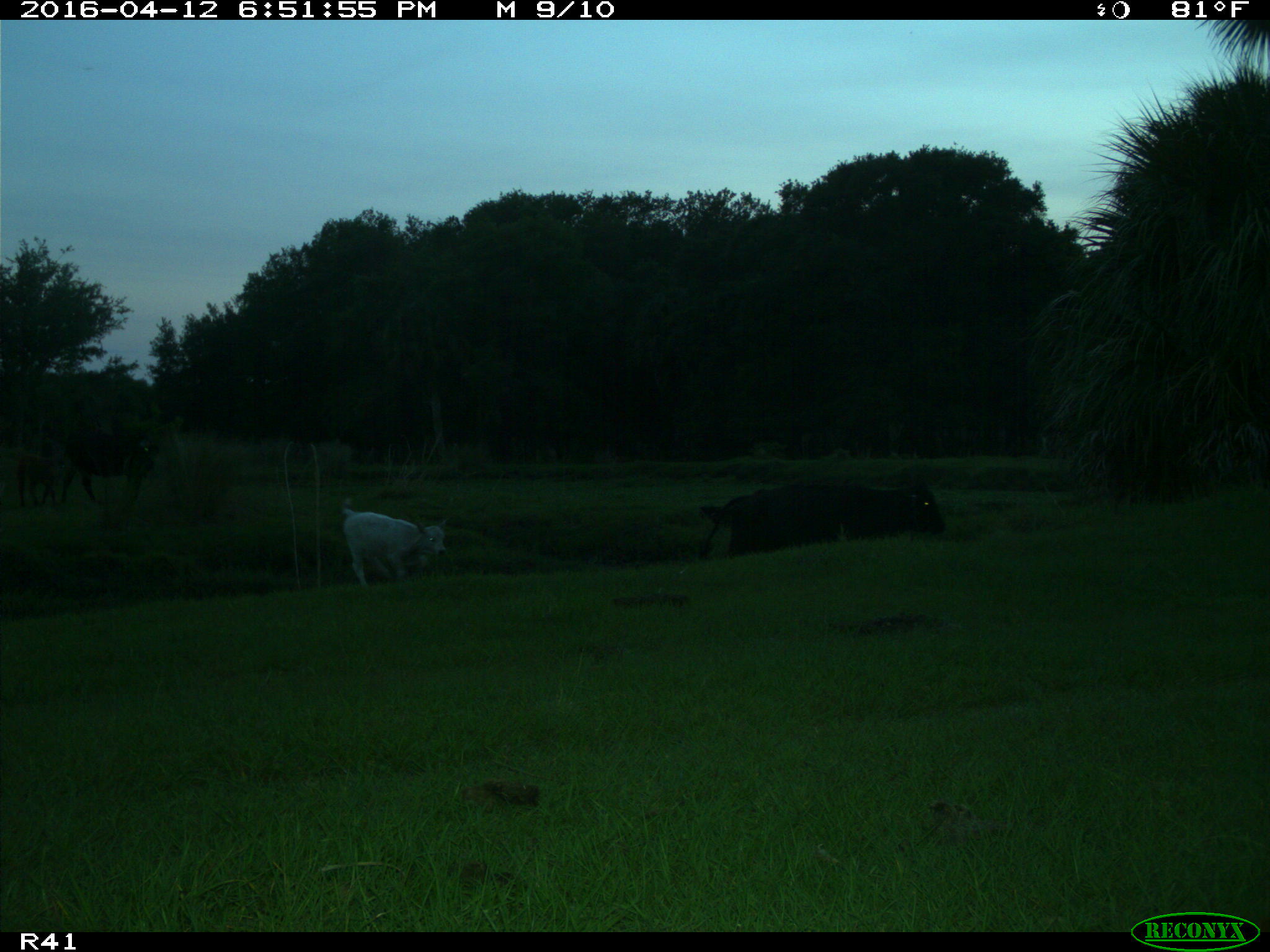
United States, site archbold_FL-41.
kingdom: Animalia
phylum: Chordata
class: Mammalia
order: Artiodactyla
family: Bovidae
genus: Bos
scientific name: Bos taurus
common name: domestic cow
Bos taurus (domestic cow).